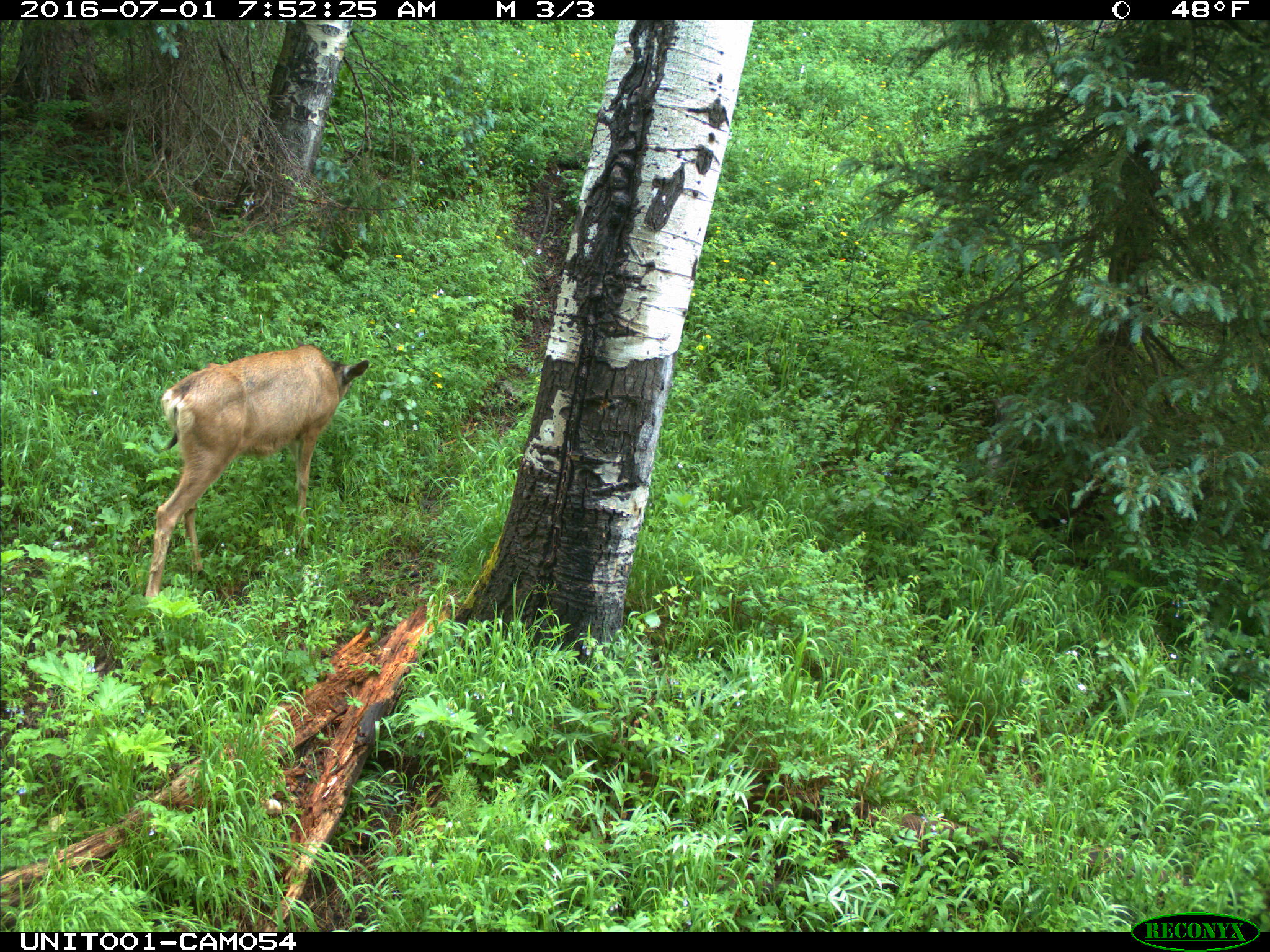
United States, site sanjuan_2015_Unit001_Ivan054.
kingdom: Animalia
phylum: Chordata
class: Mammalia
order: Artiodactyla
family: Cervidae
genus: Odocoileus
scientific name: Odocoileus hemionus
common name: mule deer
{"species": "Odocoileus hemionus (mule deer)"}